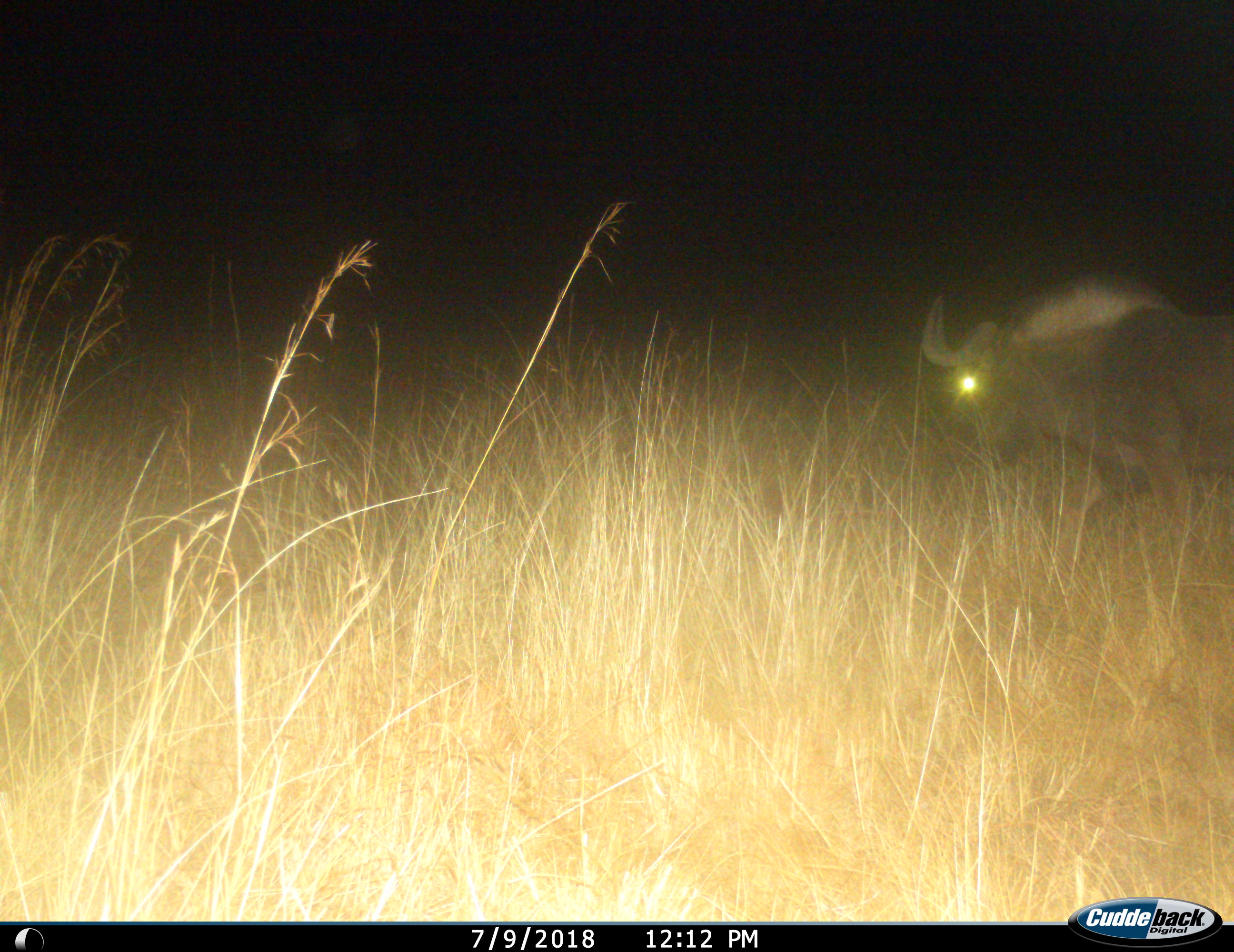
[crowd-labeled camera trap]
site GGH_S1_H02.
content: unidentified animal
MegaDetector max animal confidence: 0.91